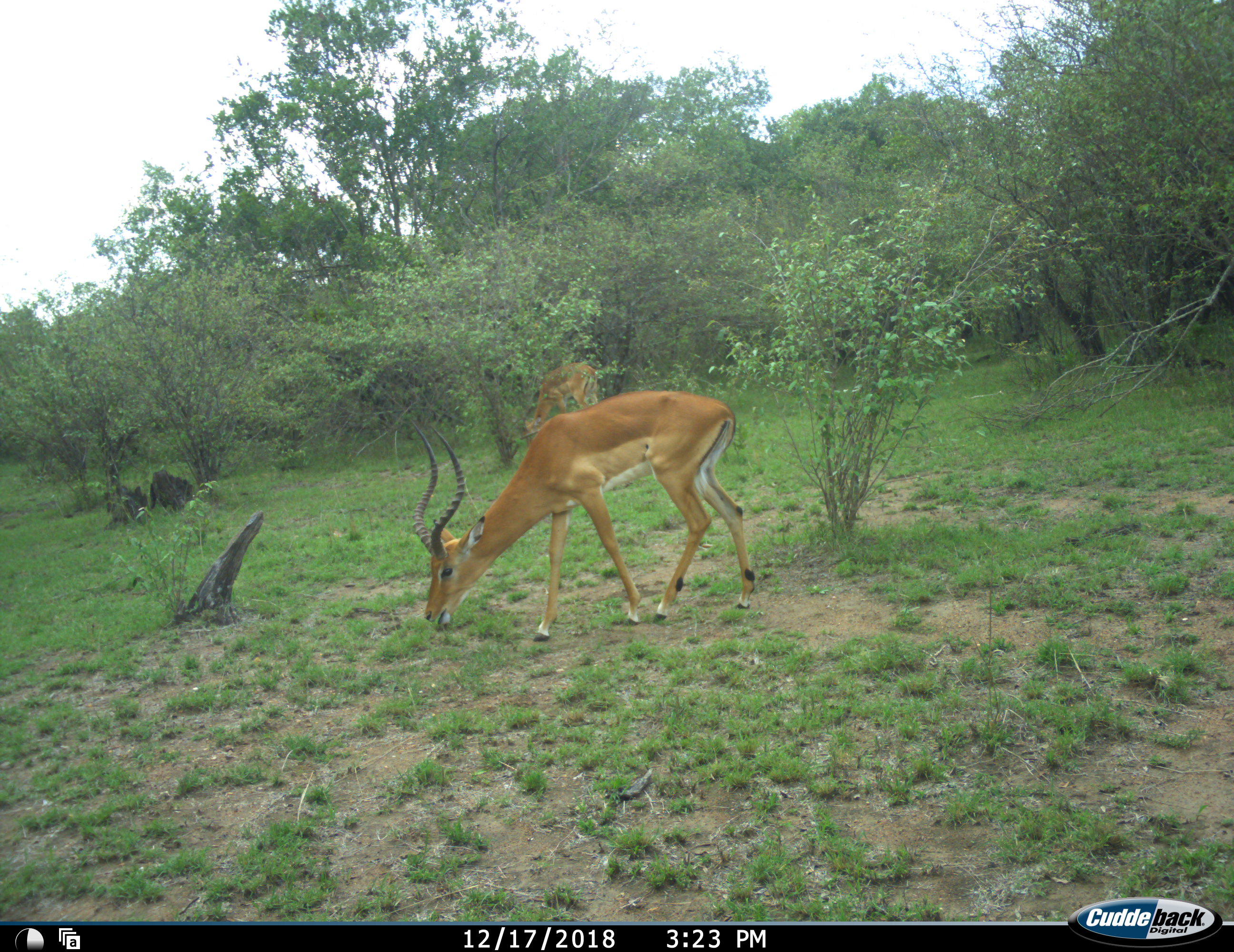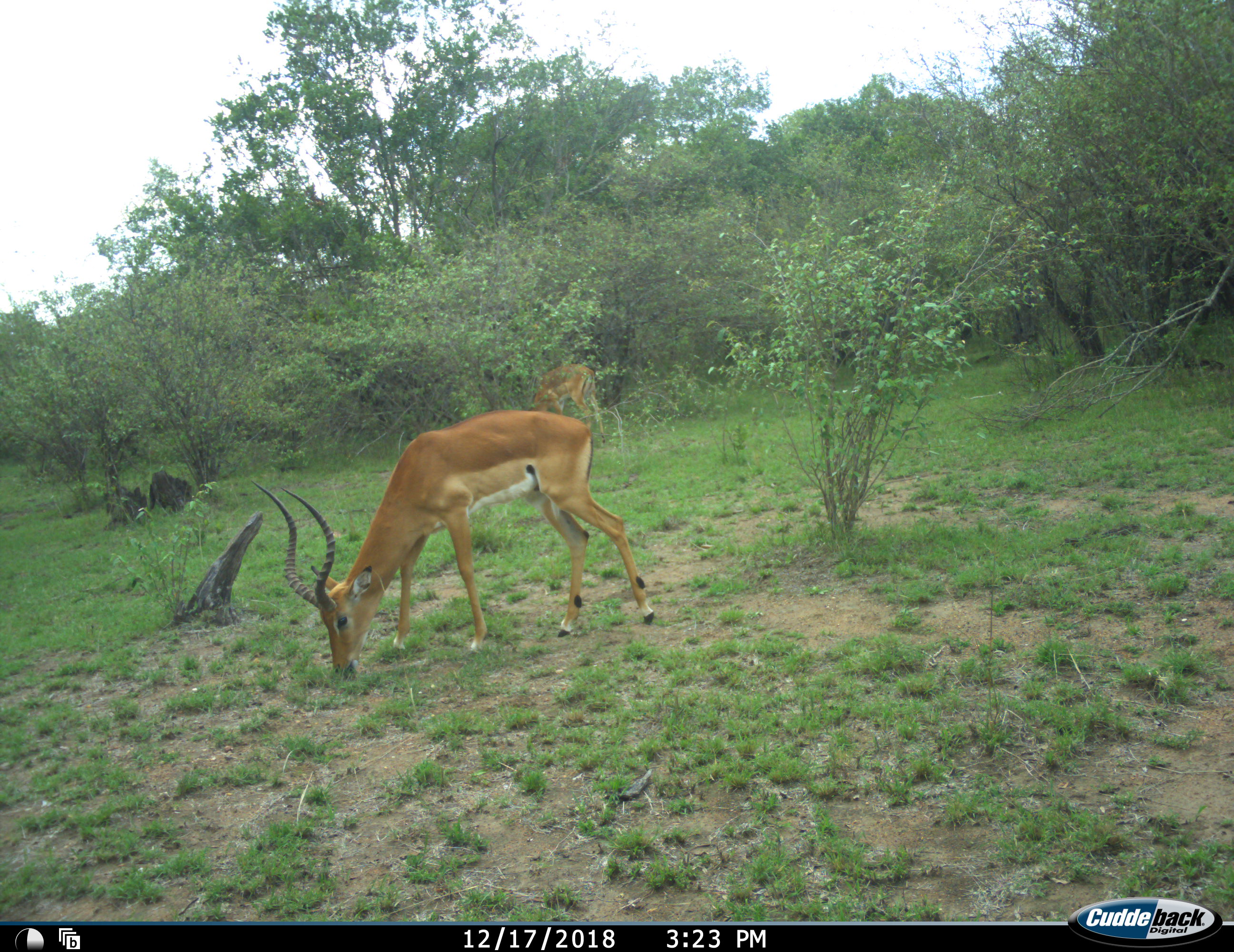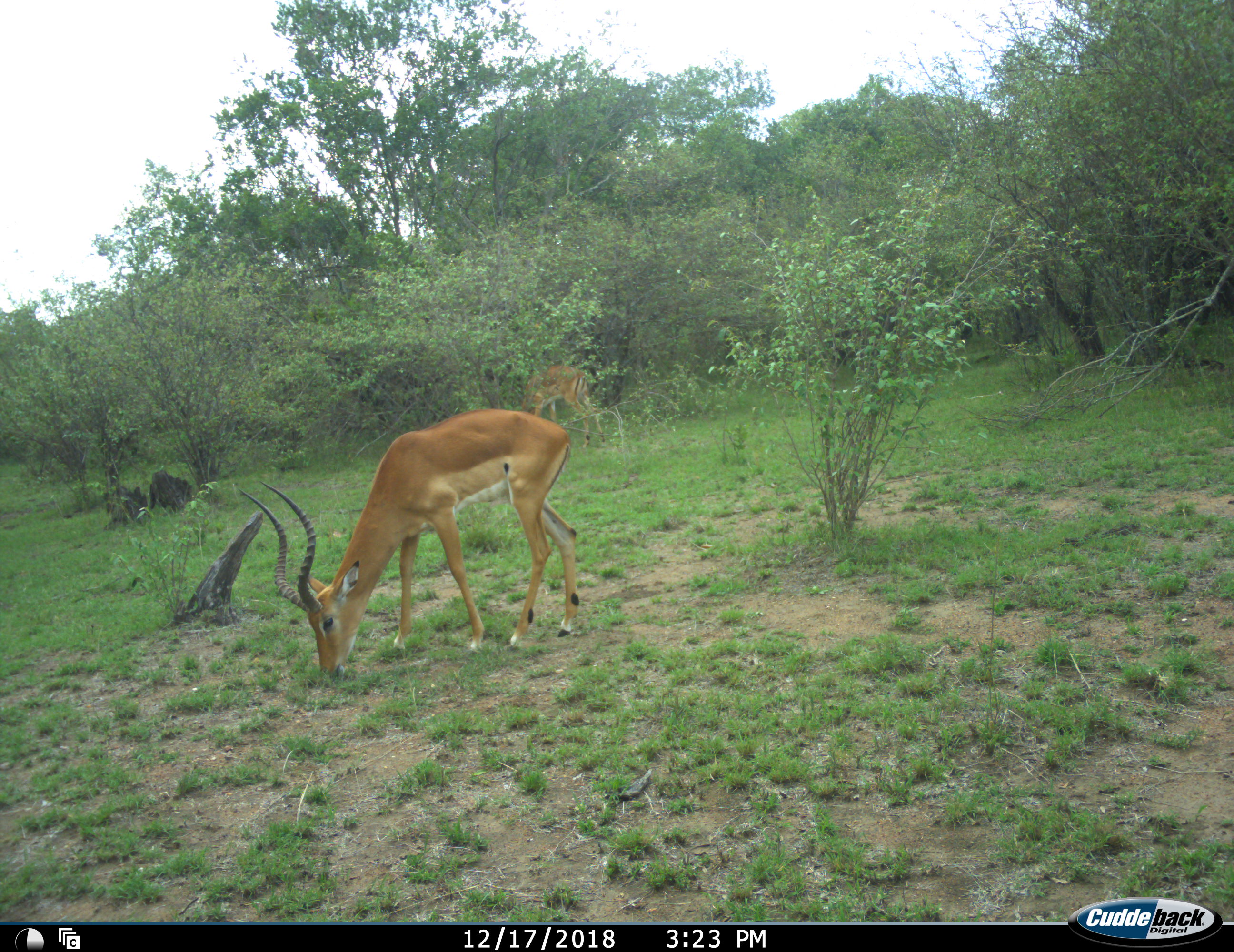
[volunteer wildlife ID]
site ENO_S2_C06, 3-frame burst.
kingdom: Animalia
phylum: Chordata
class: Mammalia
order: Artiodactyla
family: Bovidae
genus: Aepyceros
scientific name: Aepyceros melampus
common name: impala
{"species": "impala (Aepyceros melampus)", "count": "2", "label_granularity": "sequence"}